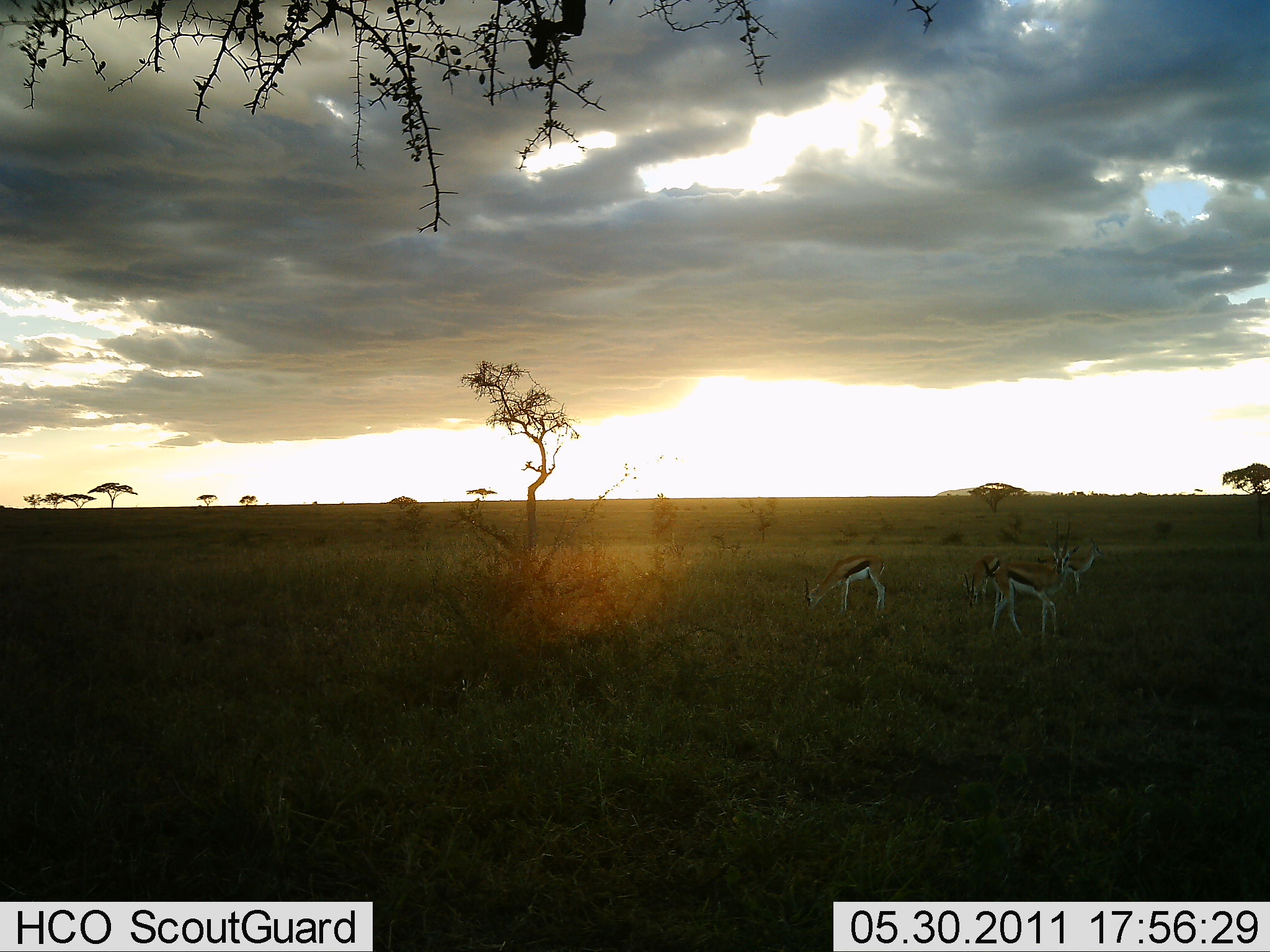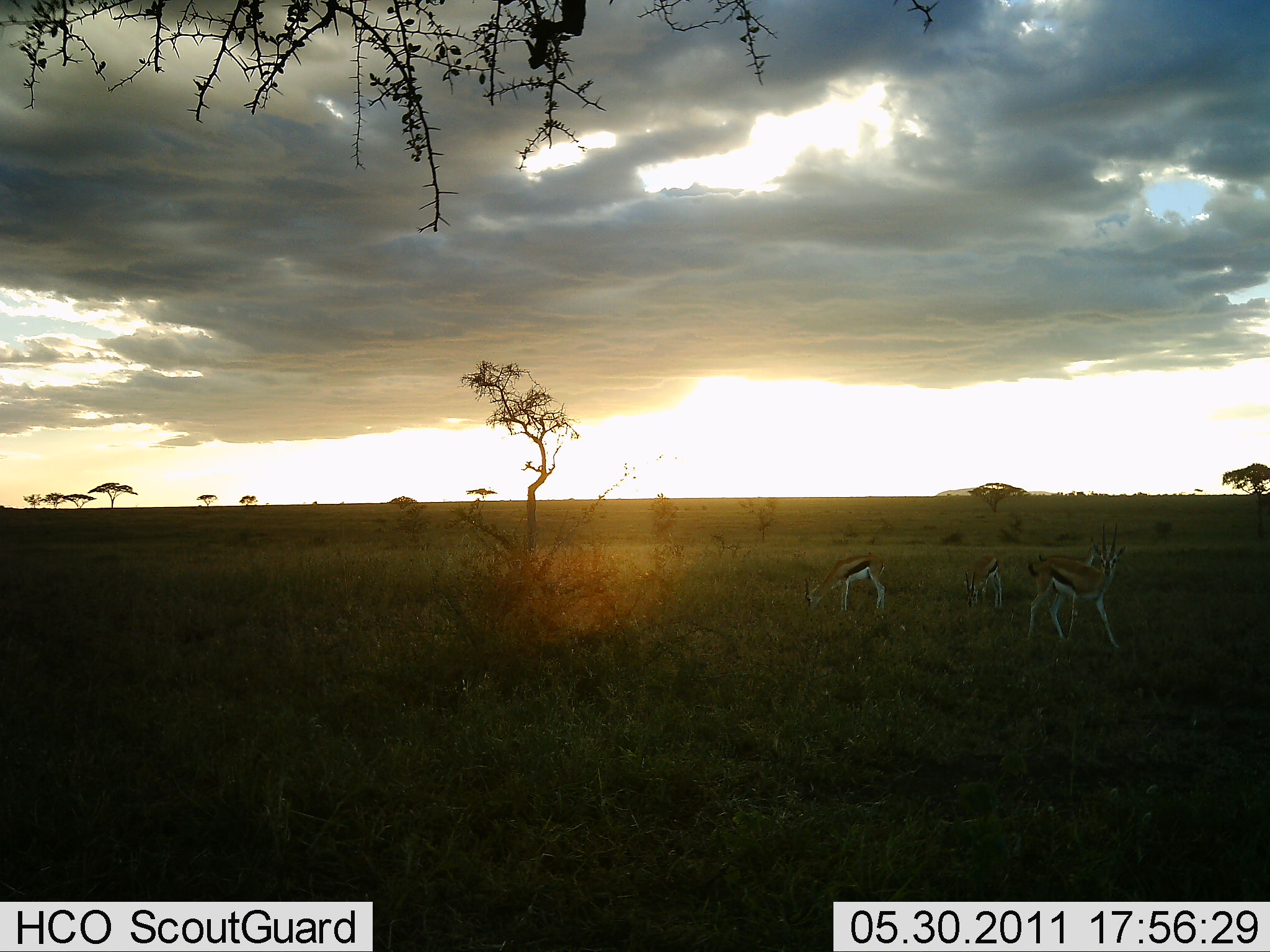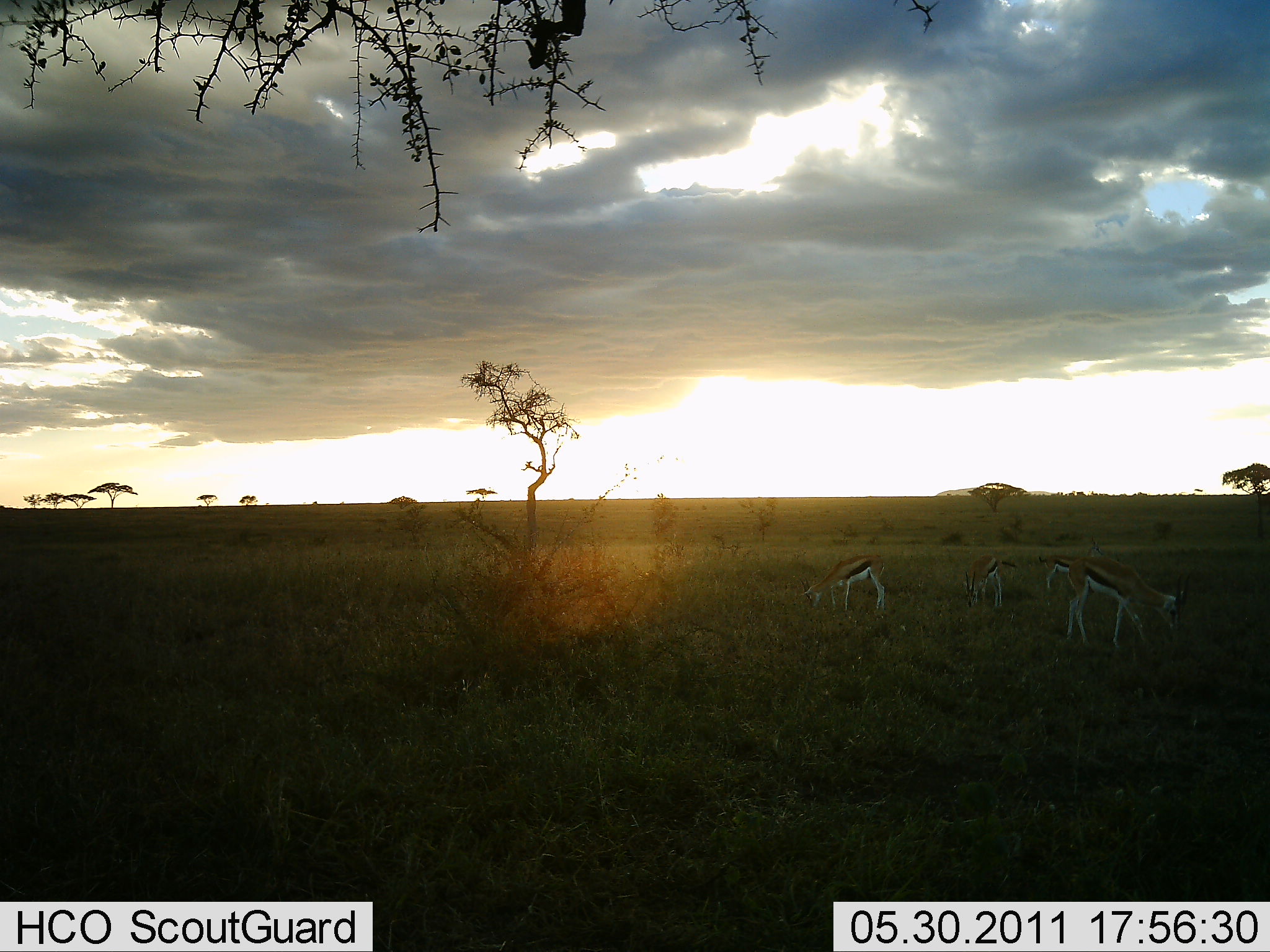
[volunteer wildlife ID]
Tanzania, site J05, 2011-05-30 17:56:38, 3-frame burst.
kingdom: Animalia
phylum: Chordata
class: Mammalia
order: Artiodactyla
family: Bovidae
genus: Eudorcas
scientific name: Eudorcas thomsonii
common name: thomson's gazelle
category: gazellethomsons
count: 4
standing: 38%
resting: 0%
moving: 38%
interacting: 0%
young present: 0%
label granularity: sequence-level